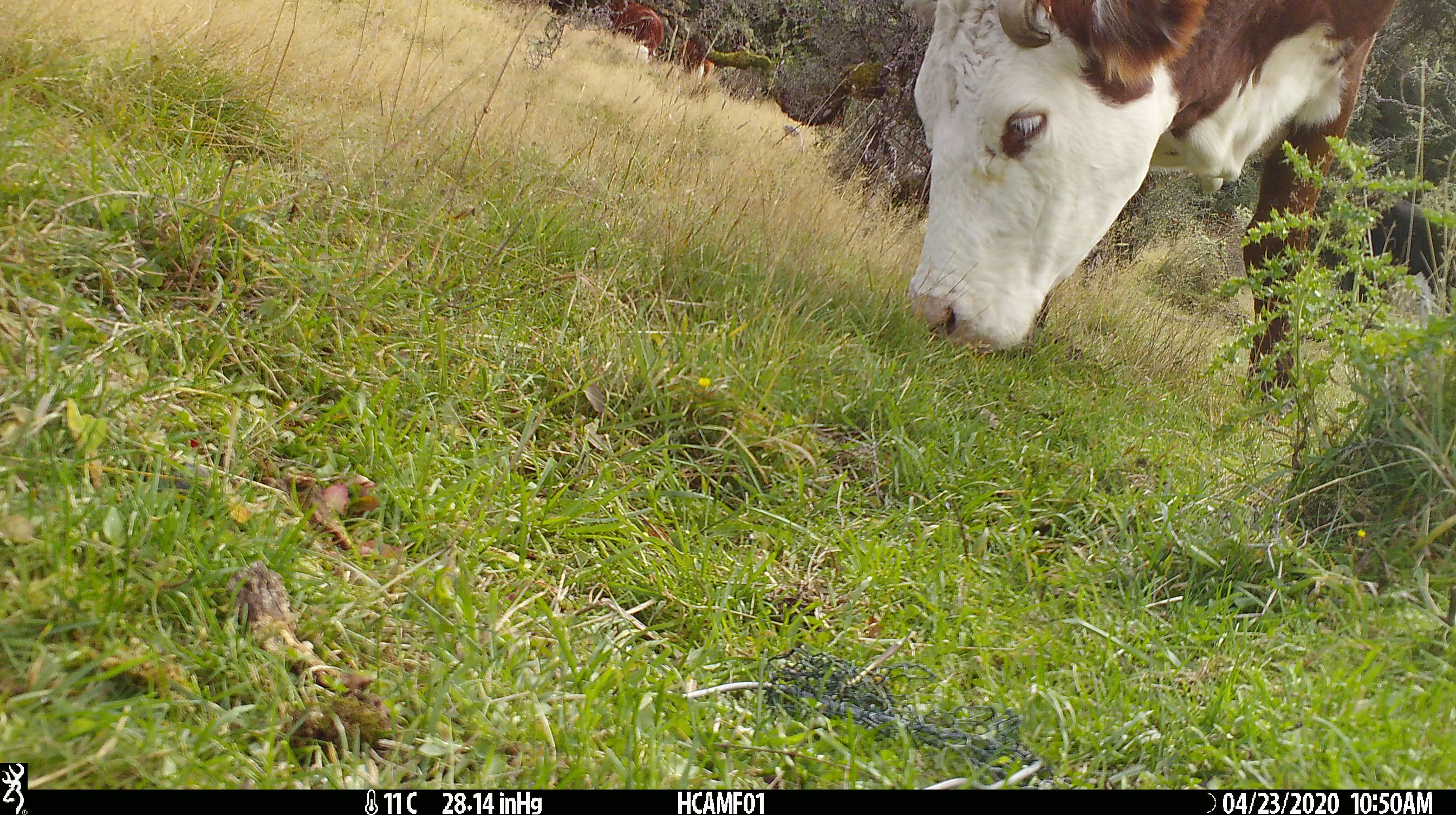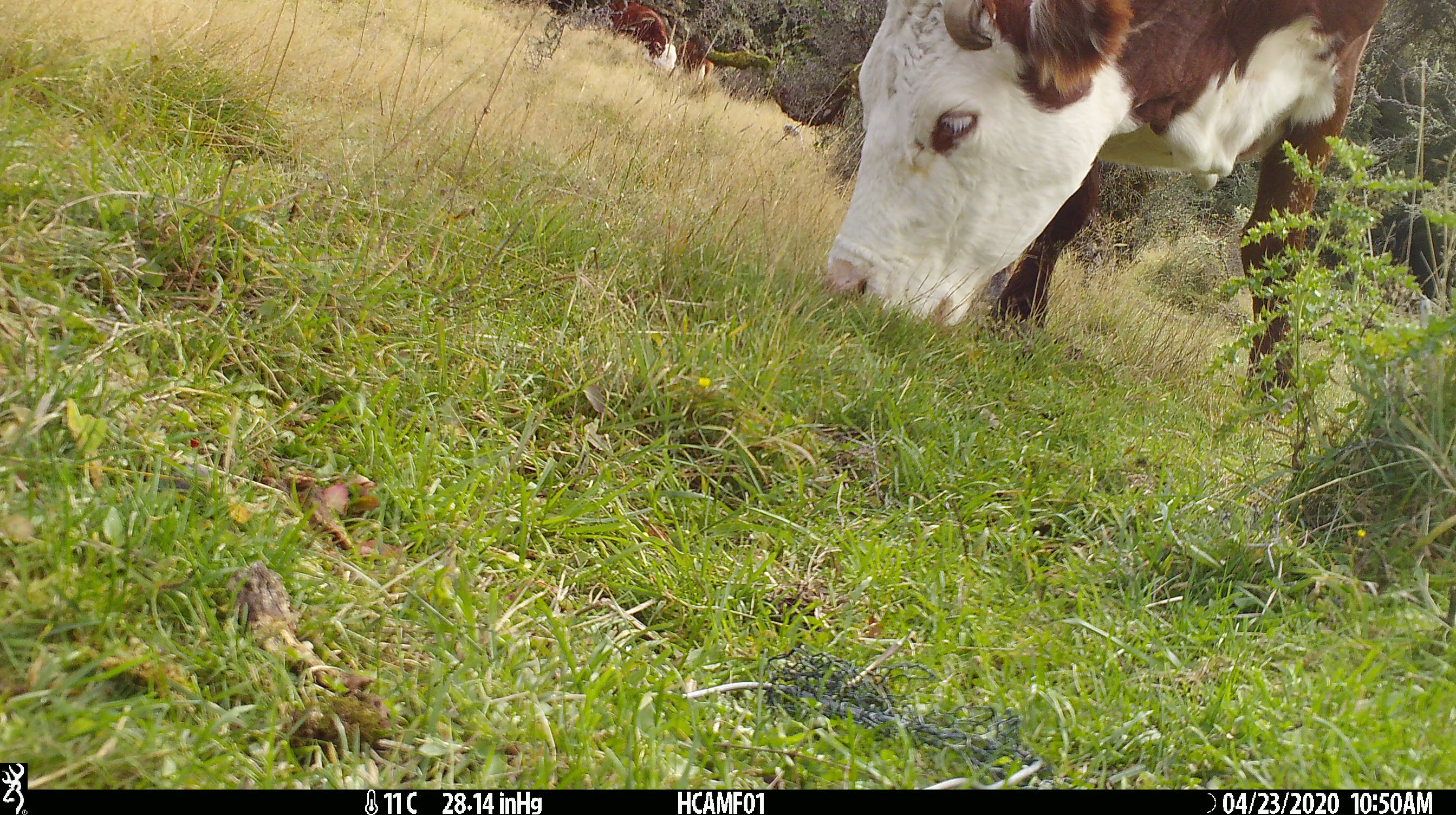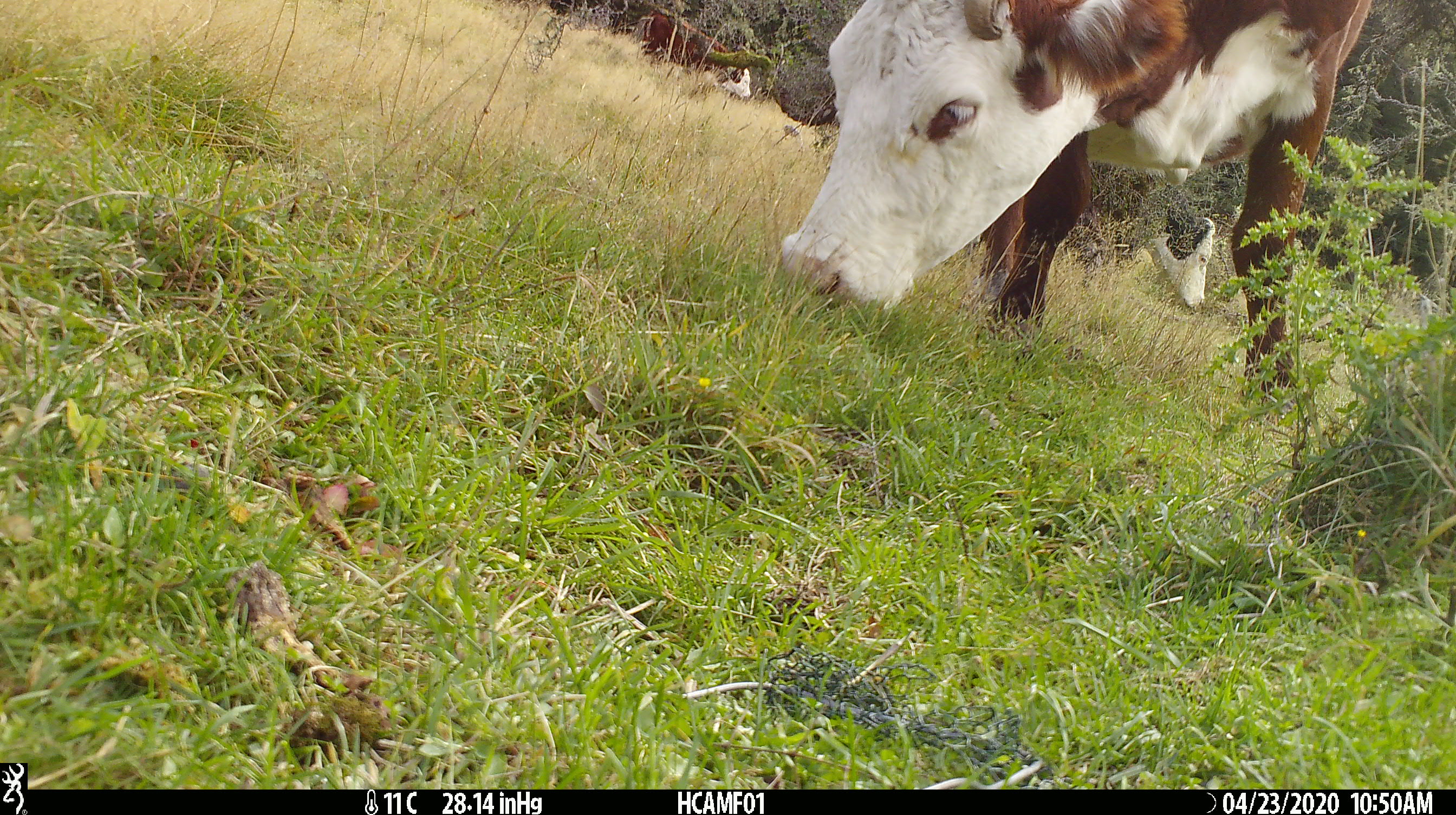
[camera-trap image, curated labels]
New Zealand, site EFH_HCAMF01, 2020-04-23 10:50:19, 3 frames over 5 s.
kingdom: Animalia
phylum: Chordata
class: Mammalia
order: Artiodactyla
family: Bovidae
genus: Bos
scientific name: Bos taurus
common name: domestic cow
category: cow